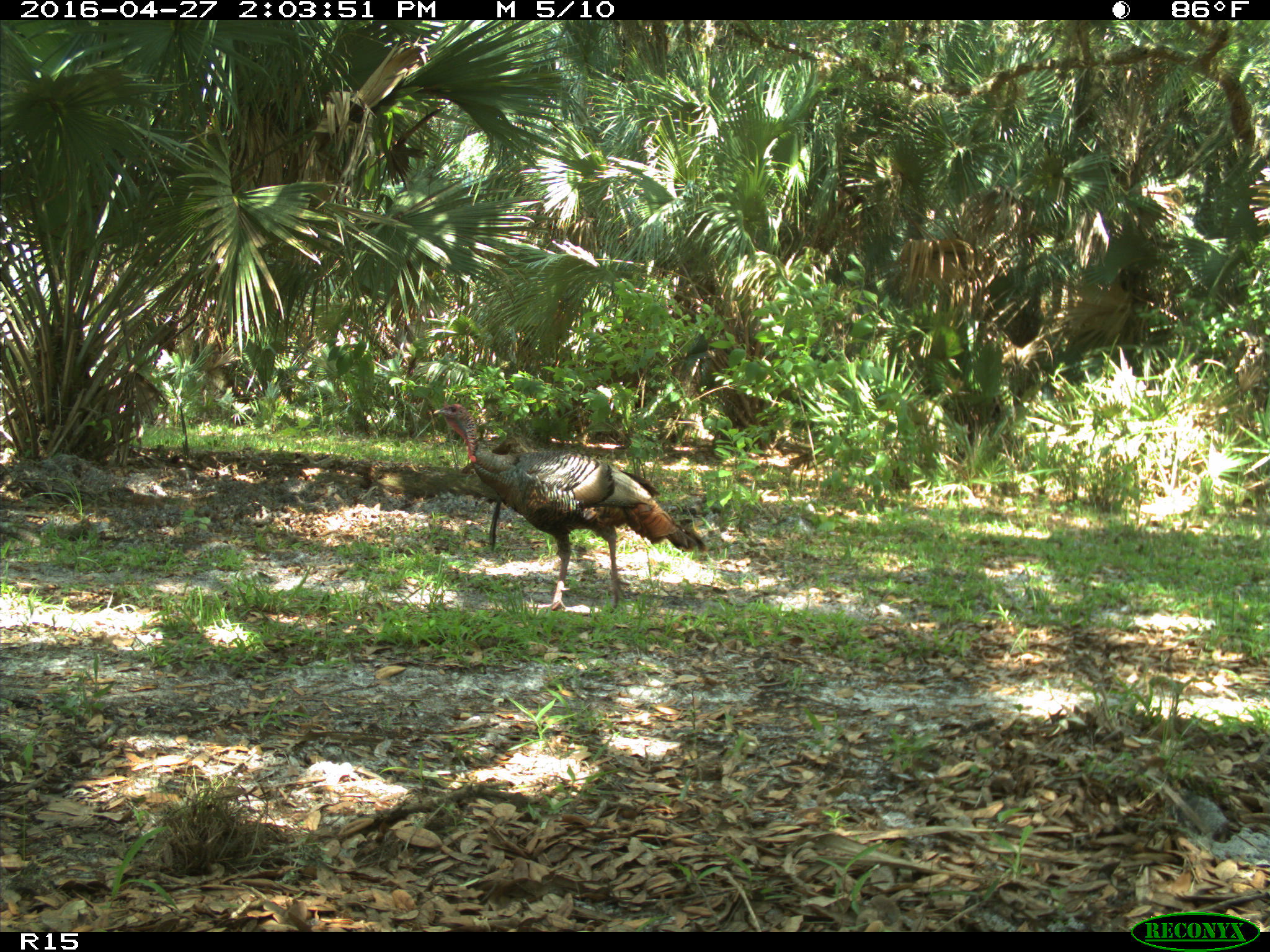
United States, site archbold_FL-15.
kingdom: Animalia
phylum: Chordata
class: Aves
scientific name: Aves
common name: birds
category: unidentified bird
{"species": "unidentified bird (birds) (Aves)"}